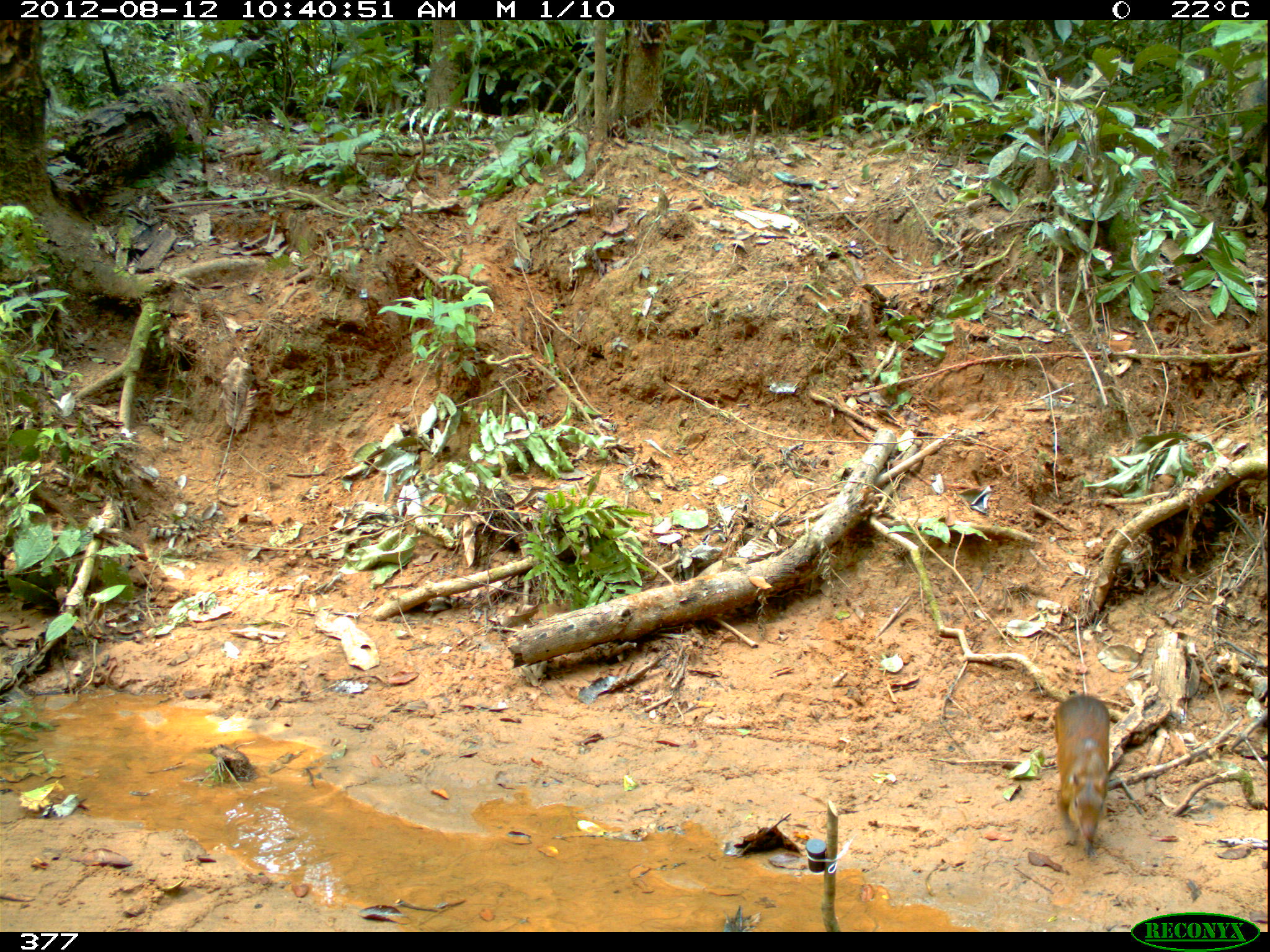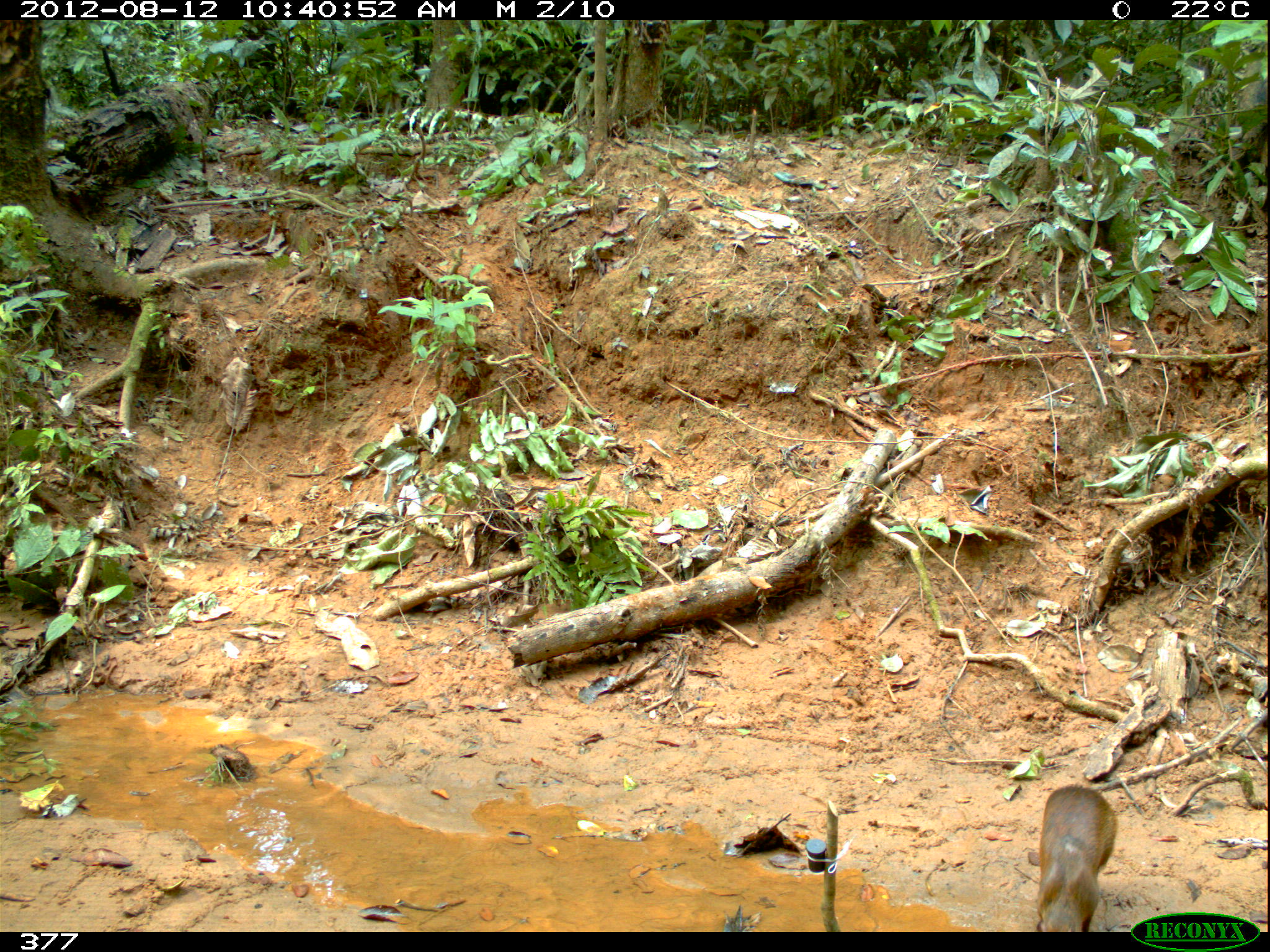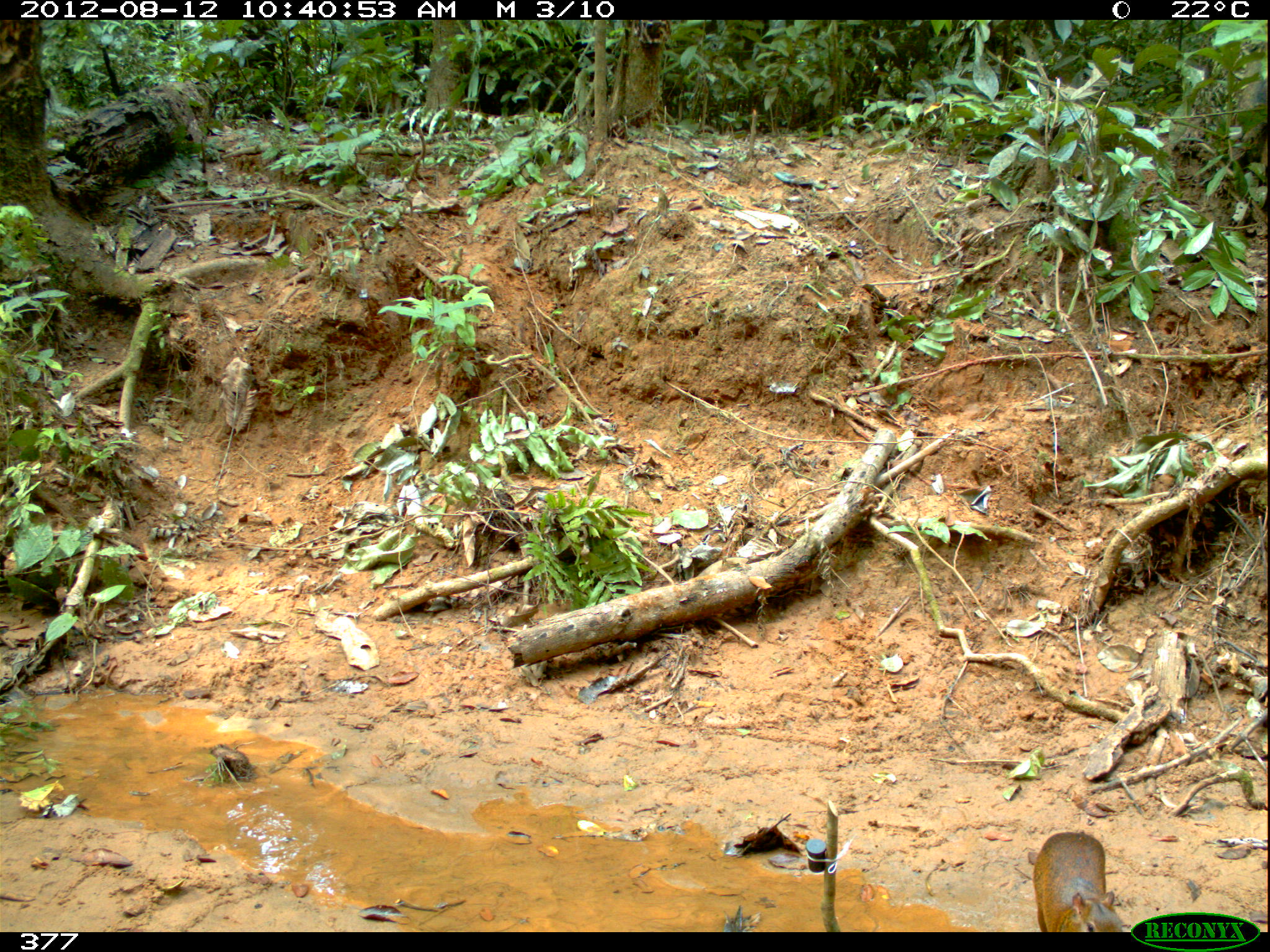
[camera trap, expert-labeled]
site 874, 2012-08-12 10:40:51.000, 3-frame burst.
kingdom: Animalia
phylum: Chordata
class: Mammalia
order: Rodentia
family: Dasyproctidae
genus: Dasyprocta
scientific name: Dasyprocta punctata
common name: central american agouti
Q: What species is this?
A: Dasyprocta punctata (central american agouti).